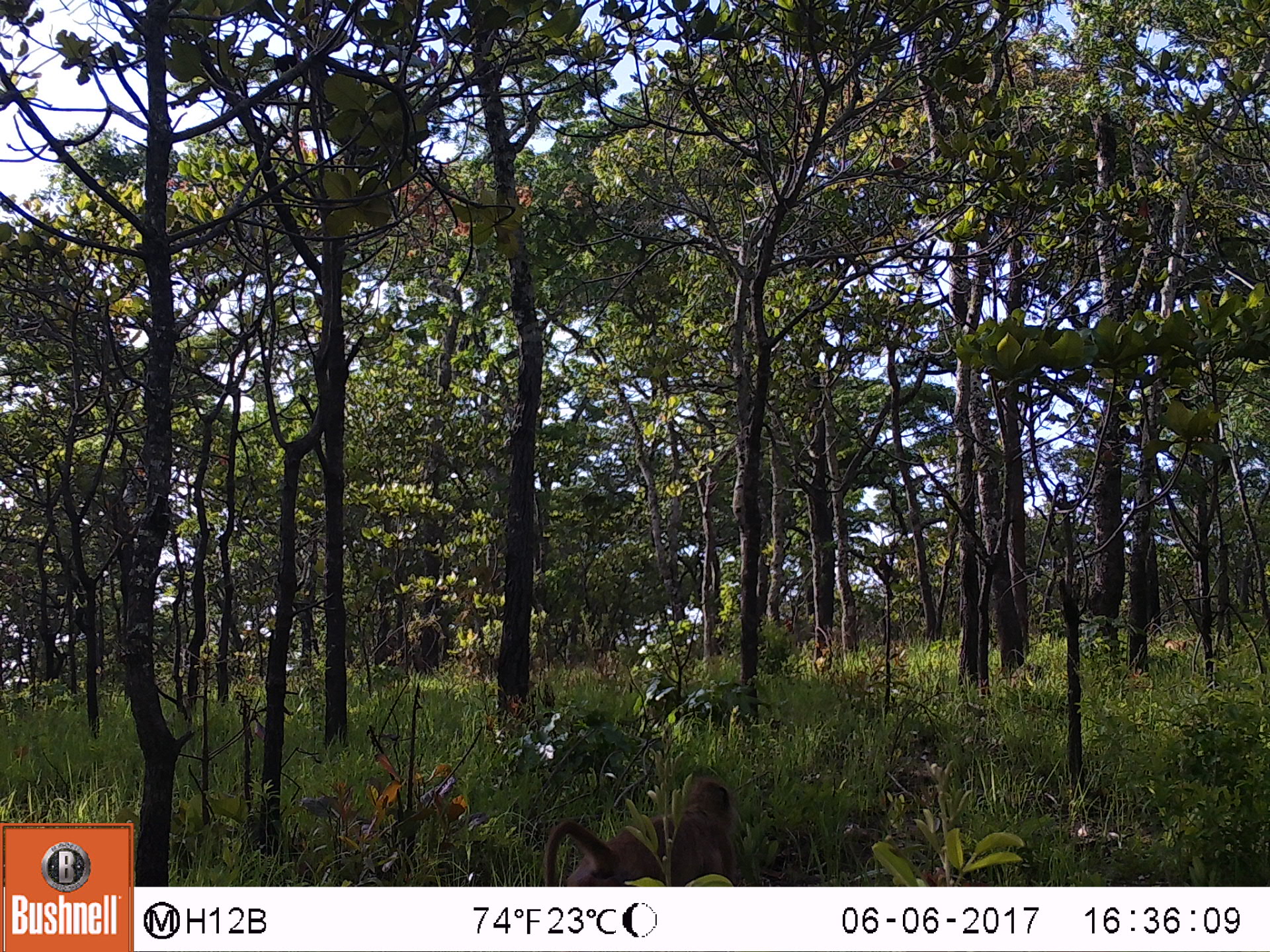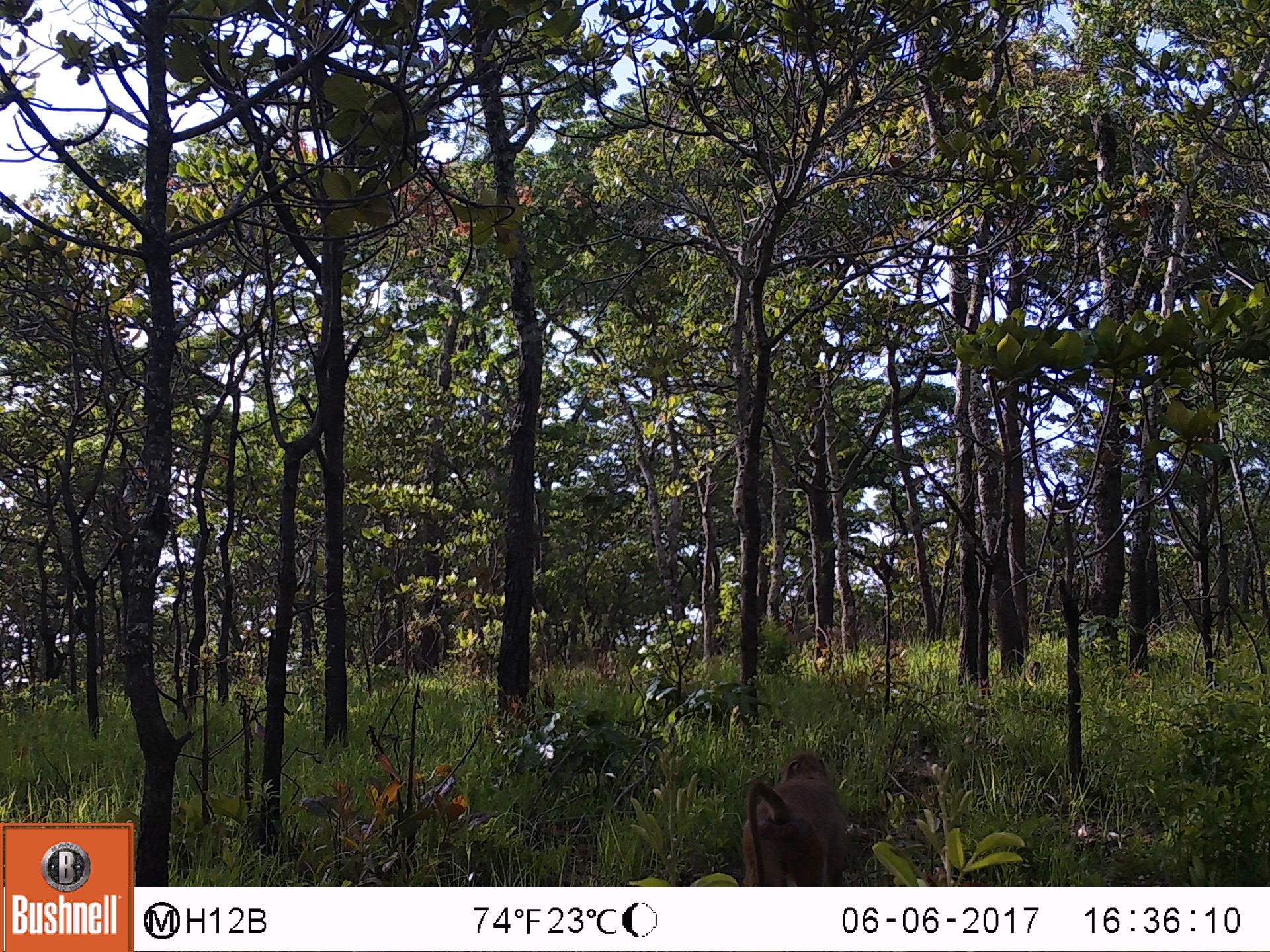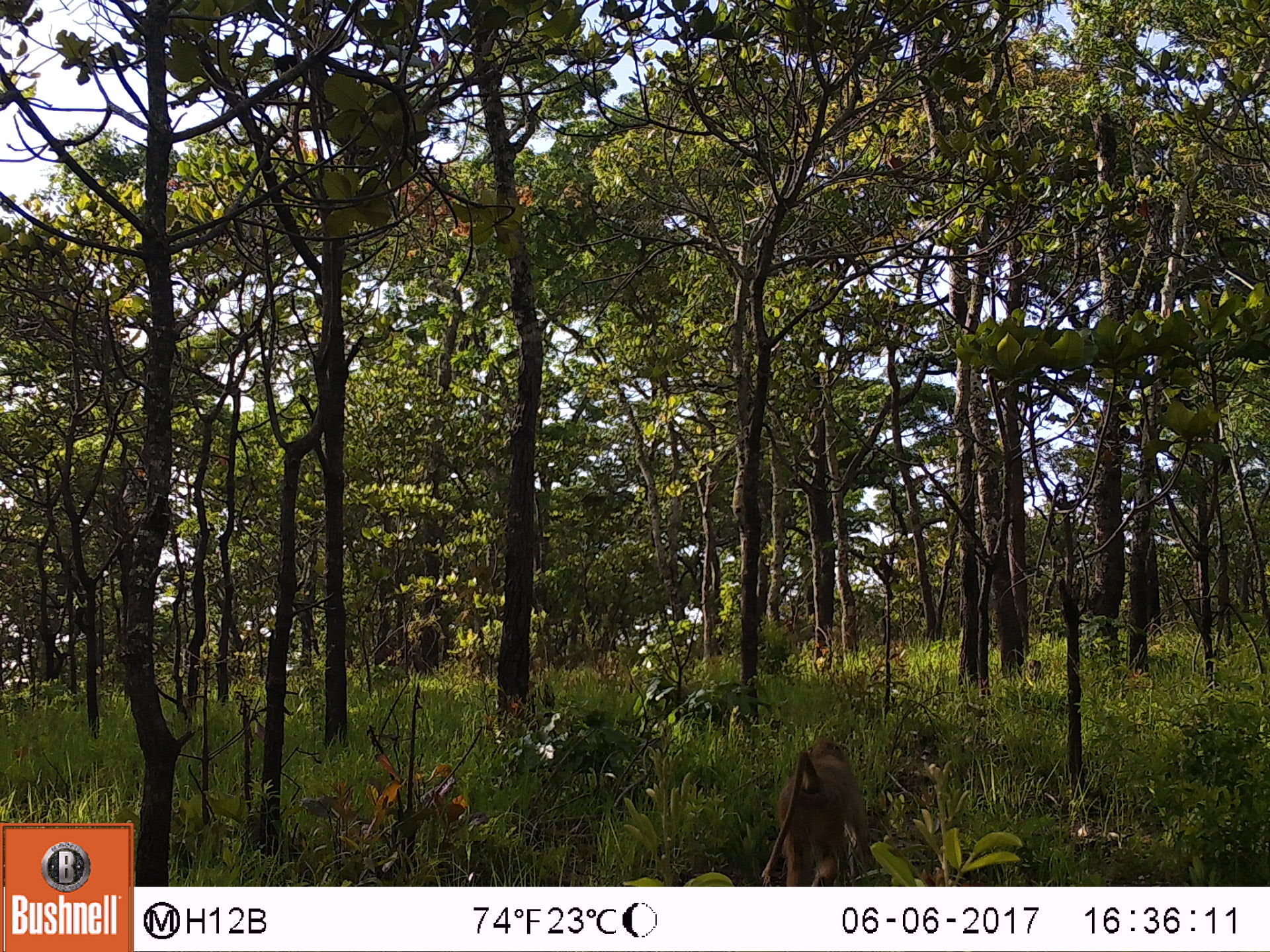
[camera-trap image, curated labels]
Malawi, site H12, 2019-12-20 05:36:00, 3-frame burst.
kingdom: Animalia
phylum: Chordata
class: Mammalia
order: Primates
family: Cercopithecidae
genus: Papio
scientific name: Papio cynocephalus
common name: yellow baboon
Yellow baboon (Papio cynocephalus), count 1.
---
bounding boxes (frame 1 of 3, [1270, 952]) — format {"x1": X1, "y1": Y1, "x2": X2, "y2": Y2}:
yellow baboon: {"x1": 534, "y1": 776, "x2": 742, "y2": 878}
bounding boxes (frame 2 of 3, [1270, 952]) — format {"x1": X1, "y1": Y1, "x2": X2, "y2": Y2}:
yellow baboon: {"x1": 735, "y1": 745, "x2": 848, "y2": 878}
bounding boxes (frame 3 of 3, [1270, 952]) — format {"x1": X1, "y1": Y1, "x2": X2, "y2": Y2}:
yellow baboon: {"x1": 752, "y1": 737, "x2": 870, "y2": 878}